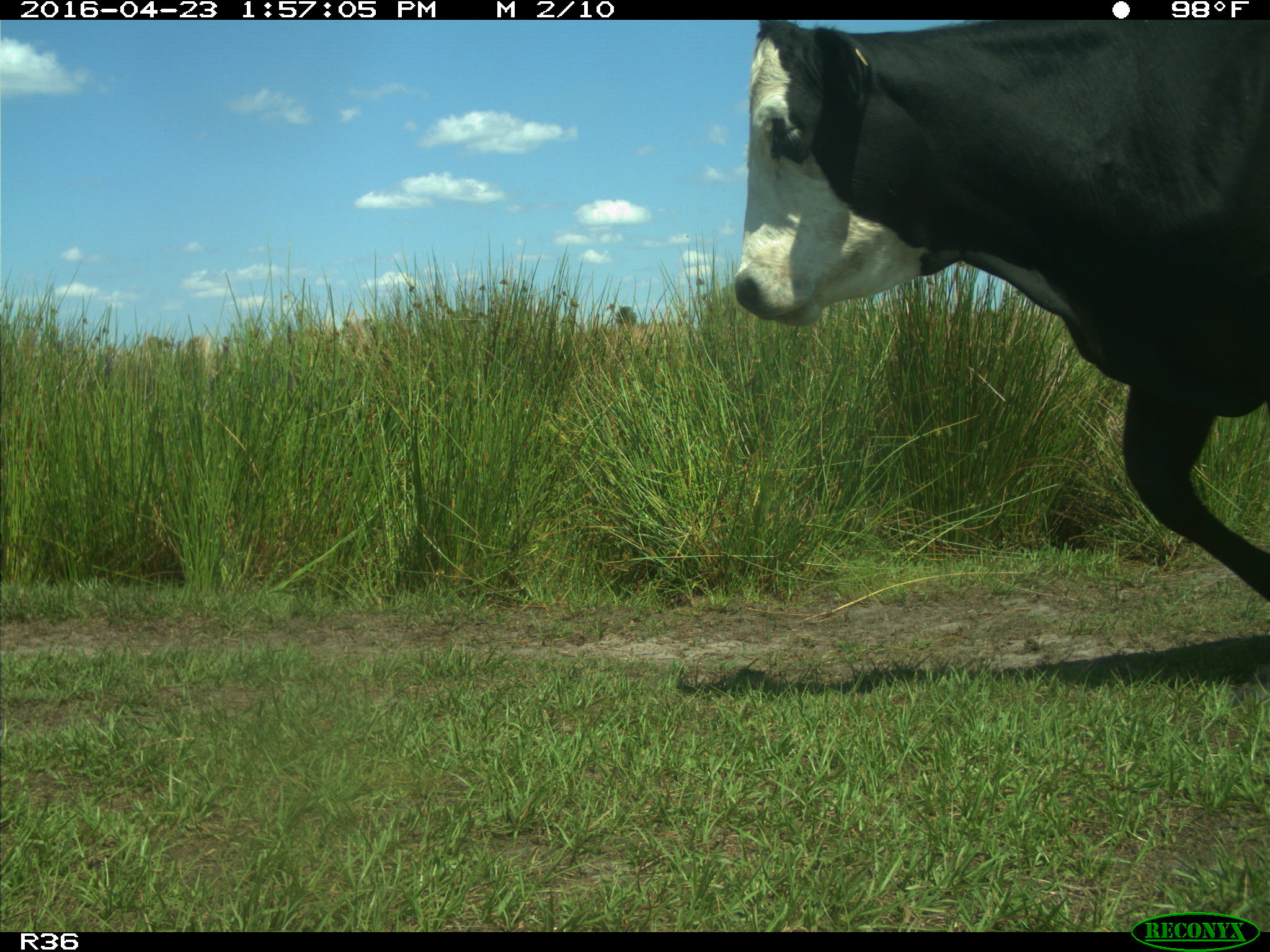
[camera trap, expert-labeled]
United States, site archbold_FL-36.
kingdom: Animalia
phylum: Chordata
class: Mammalia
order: Artiodactyla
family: Bovidae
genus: Bos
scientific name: Bos taurus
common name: domestic cow